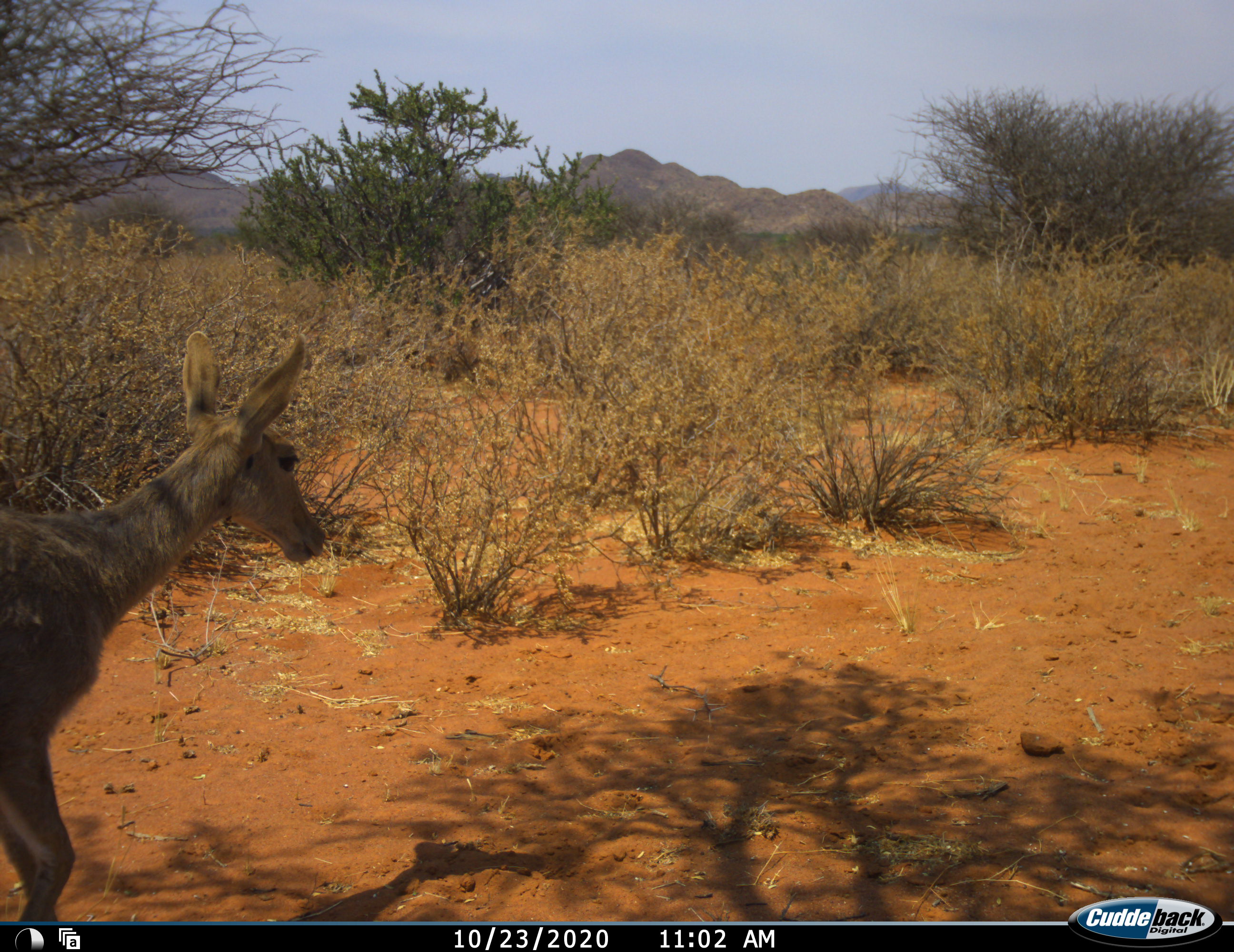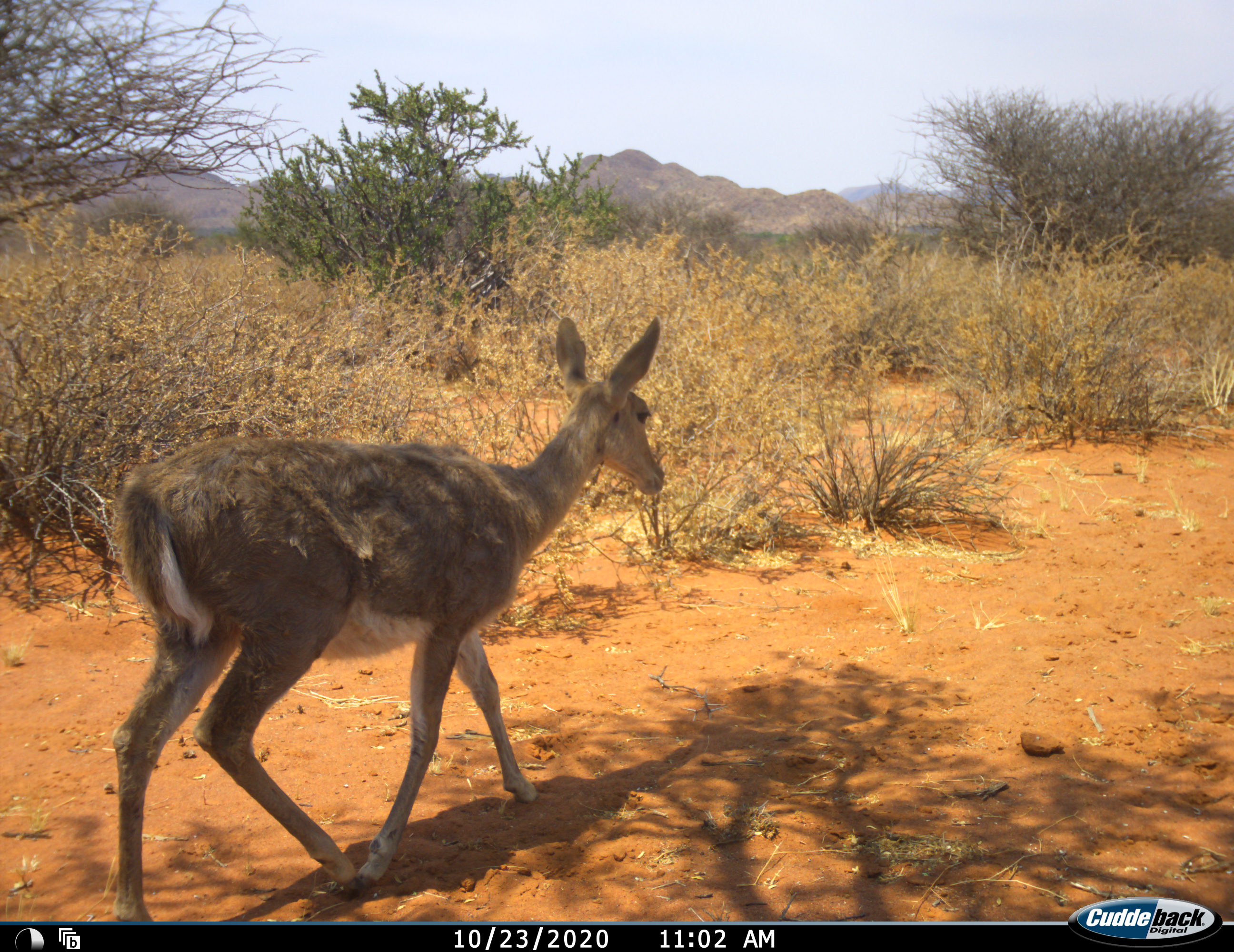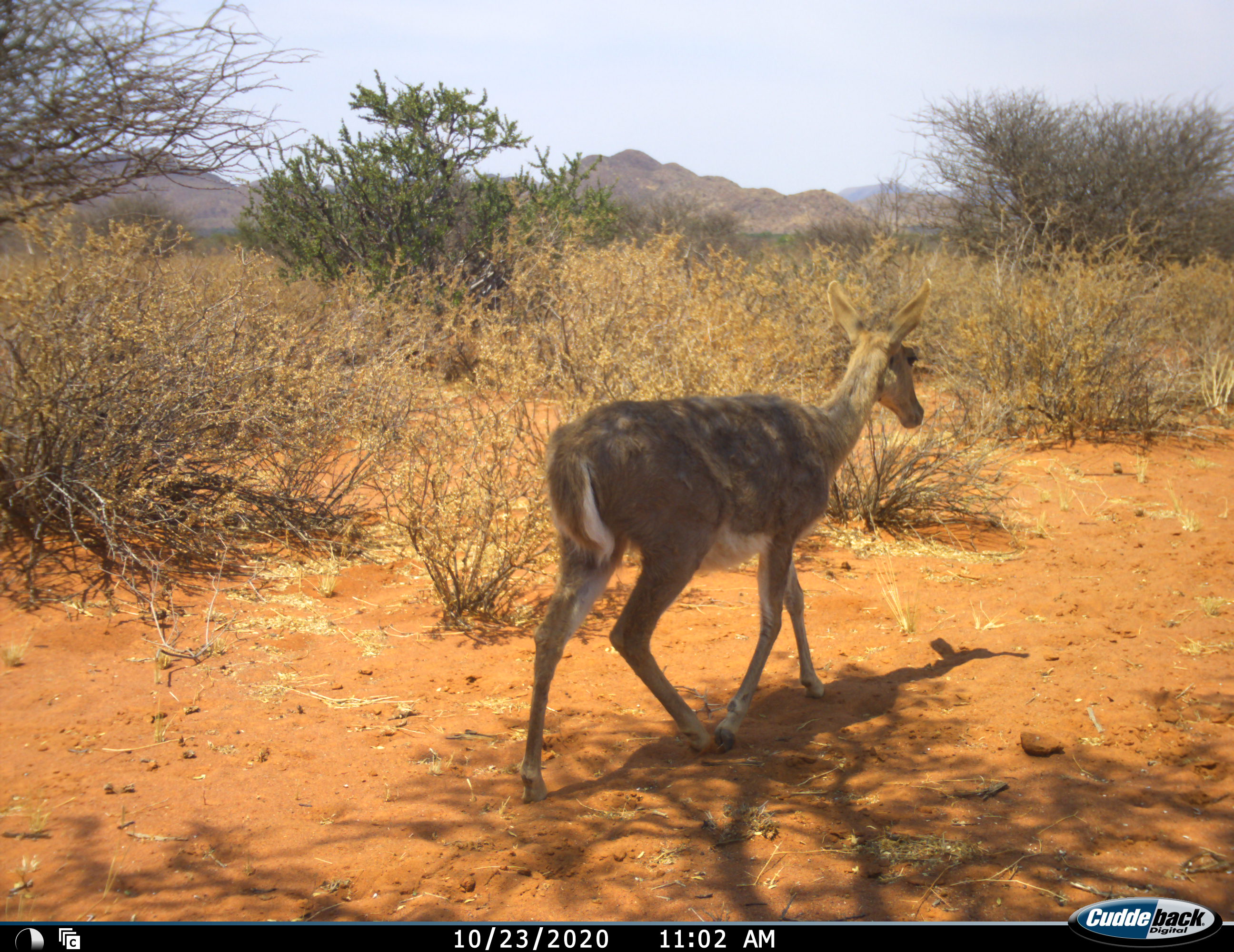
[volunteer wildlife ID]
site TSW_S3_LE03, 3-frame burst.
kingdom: Animalia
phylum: Chordata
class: Mammalia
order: Artiodactyla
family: Bovidae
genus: Redunca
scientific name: Redunca fulvorufula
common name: mountain reedbuck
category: reedbuckmountain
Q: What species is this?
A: Reedbuckmountain (mountain reedbuck) (Redunca fulvorufula).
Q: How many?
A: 1.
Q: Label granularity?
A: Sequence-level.